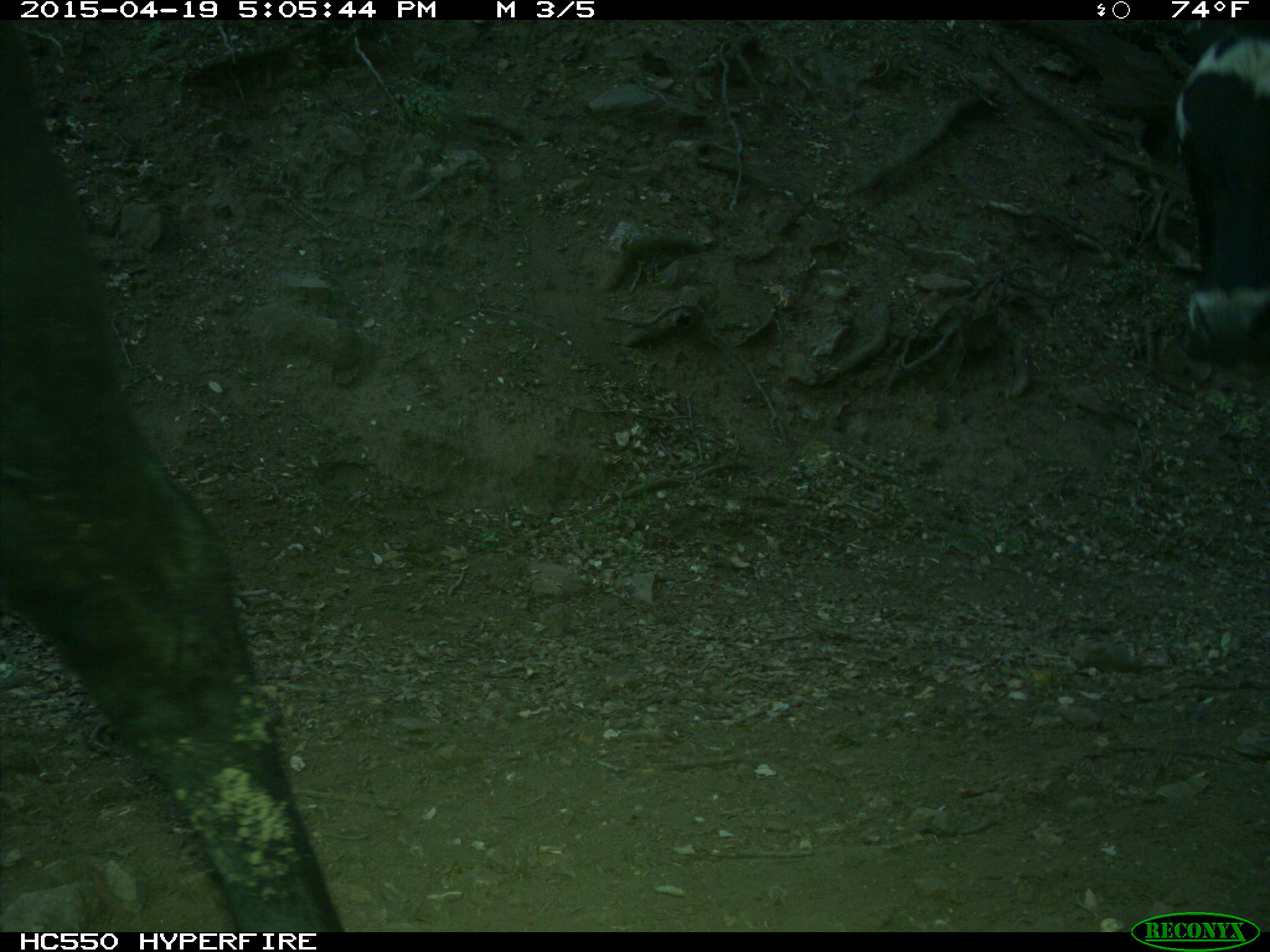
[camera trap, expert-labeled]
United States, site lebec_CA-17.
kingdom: Animalia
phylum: Chordata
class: Mammalia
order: Artiodactyla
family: Bovidae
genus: Bos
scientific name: Bos taurus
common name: domestic cow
Bos taurus (domestic cow).